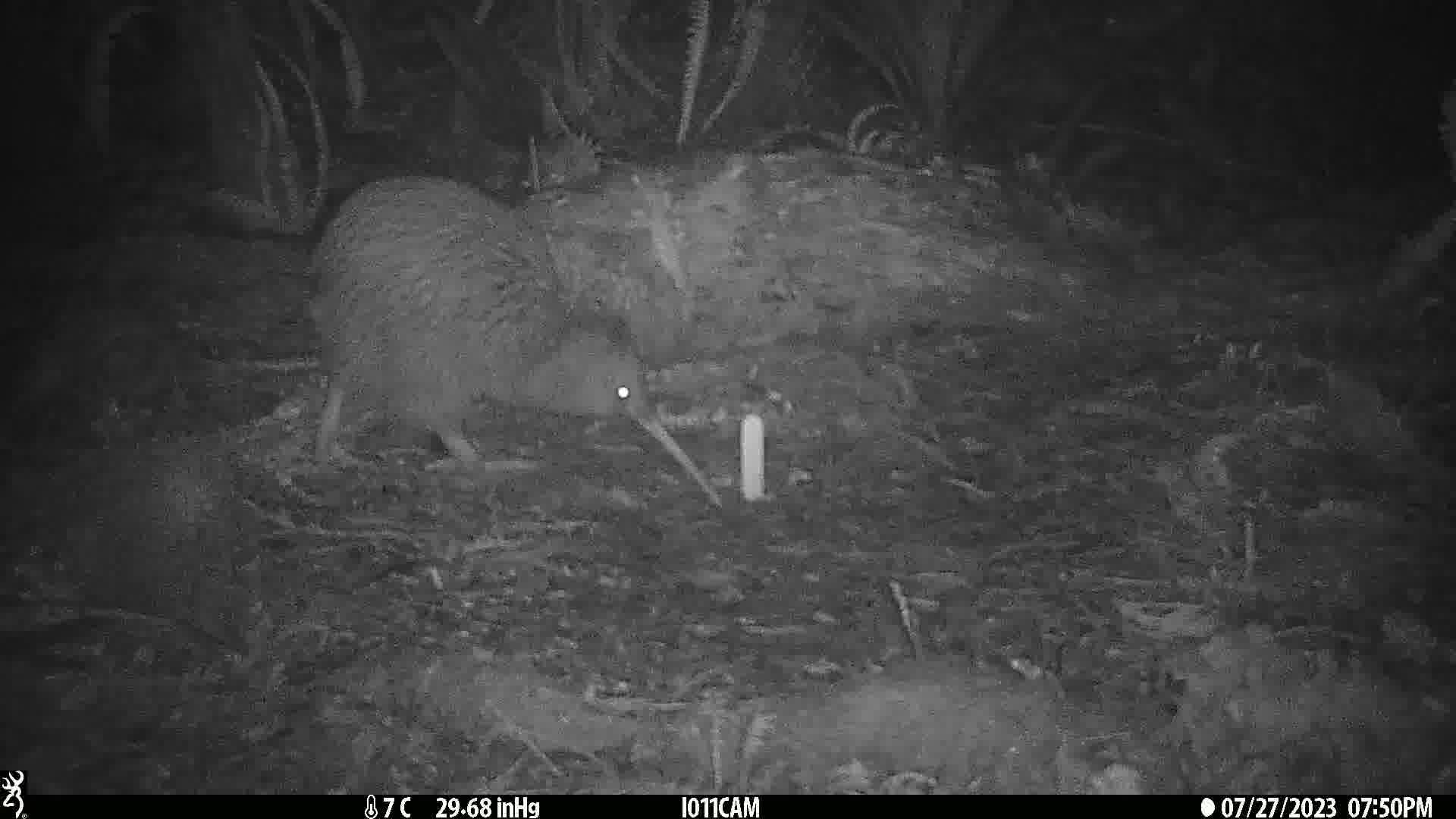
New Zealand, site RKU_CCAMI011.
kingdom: Animalia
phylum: Chordata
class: Aves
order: Apterygiformes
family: Apterygidae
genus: Apteryx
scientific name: Apteryx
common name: kiwi